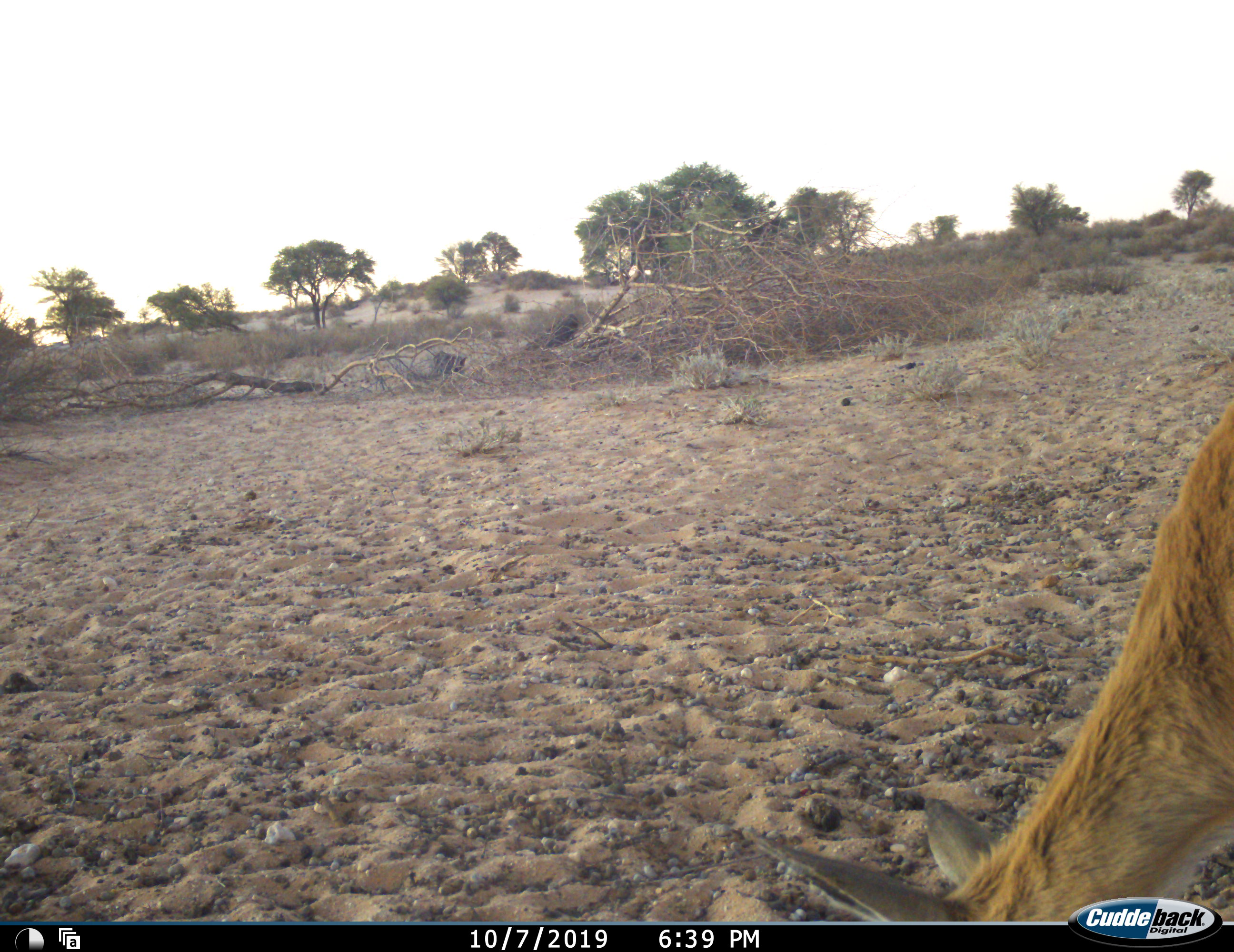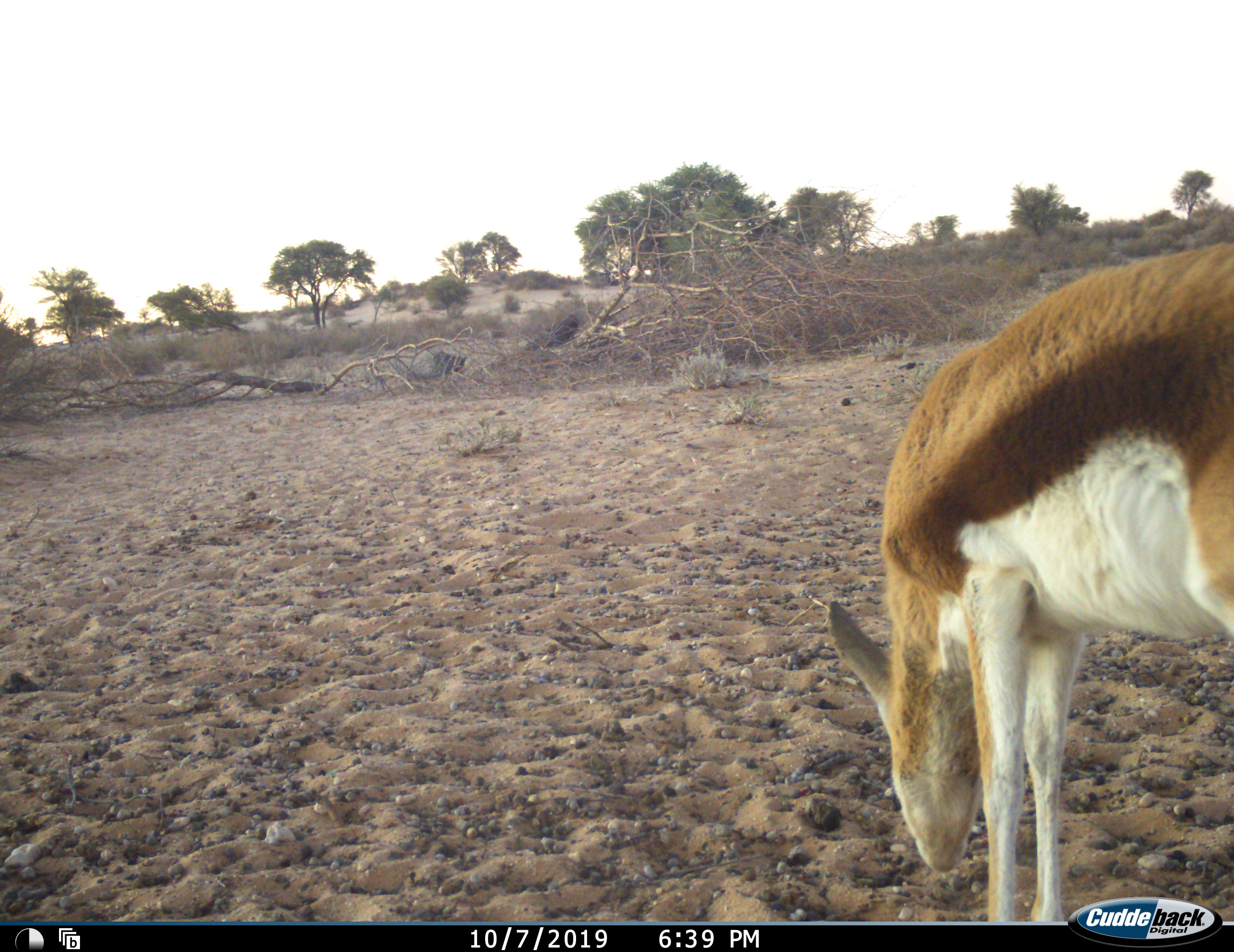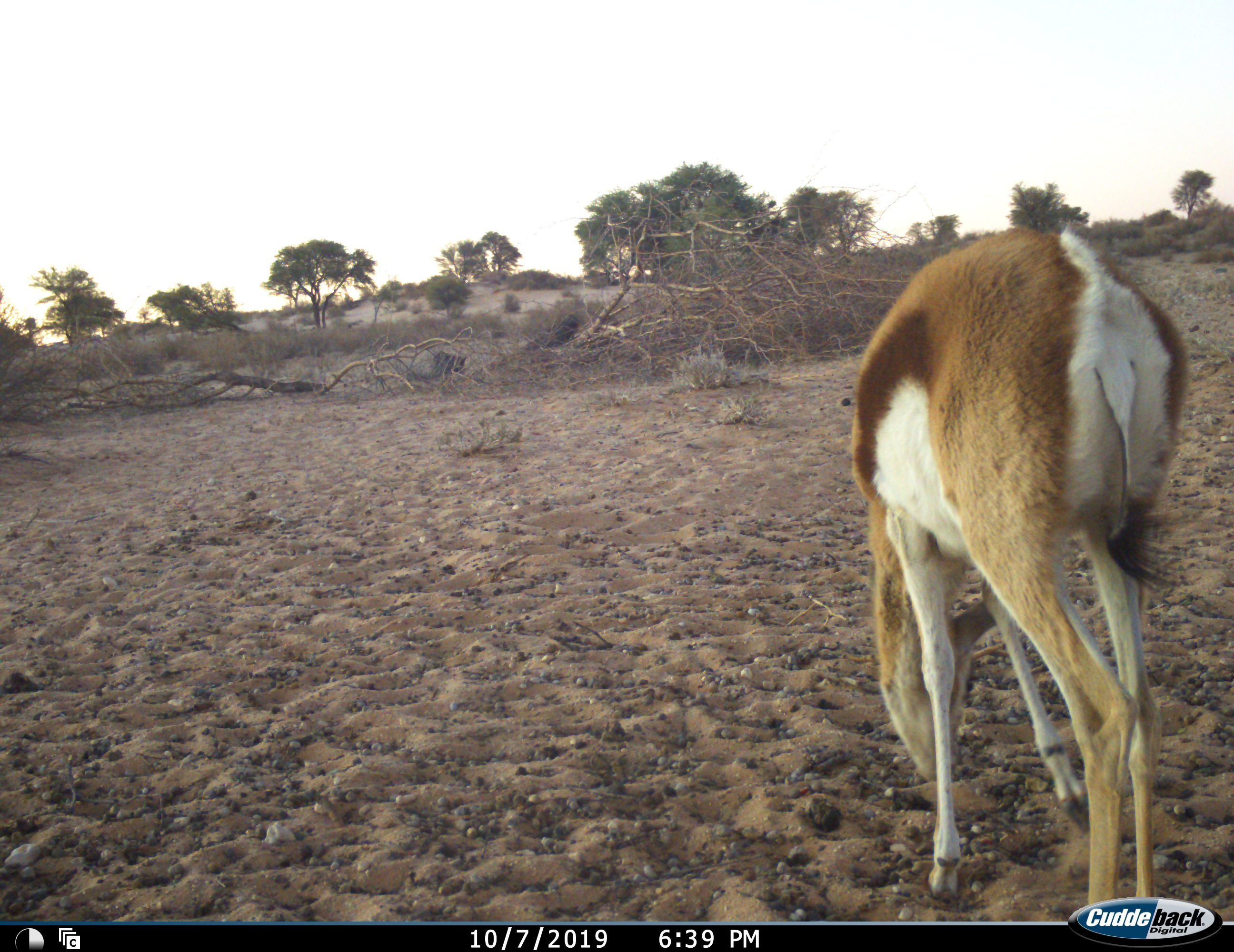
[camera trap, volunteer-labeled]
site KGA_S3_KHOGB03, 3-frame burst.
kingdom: Animalia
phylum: Chordata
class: Mammalia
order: Artiodactyla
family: Bovidae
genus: Antidorcas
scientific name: Antidorcas marsupialis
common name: springbok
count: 1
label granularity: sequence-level